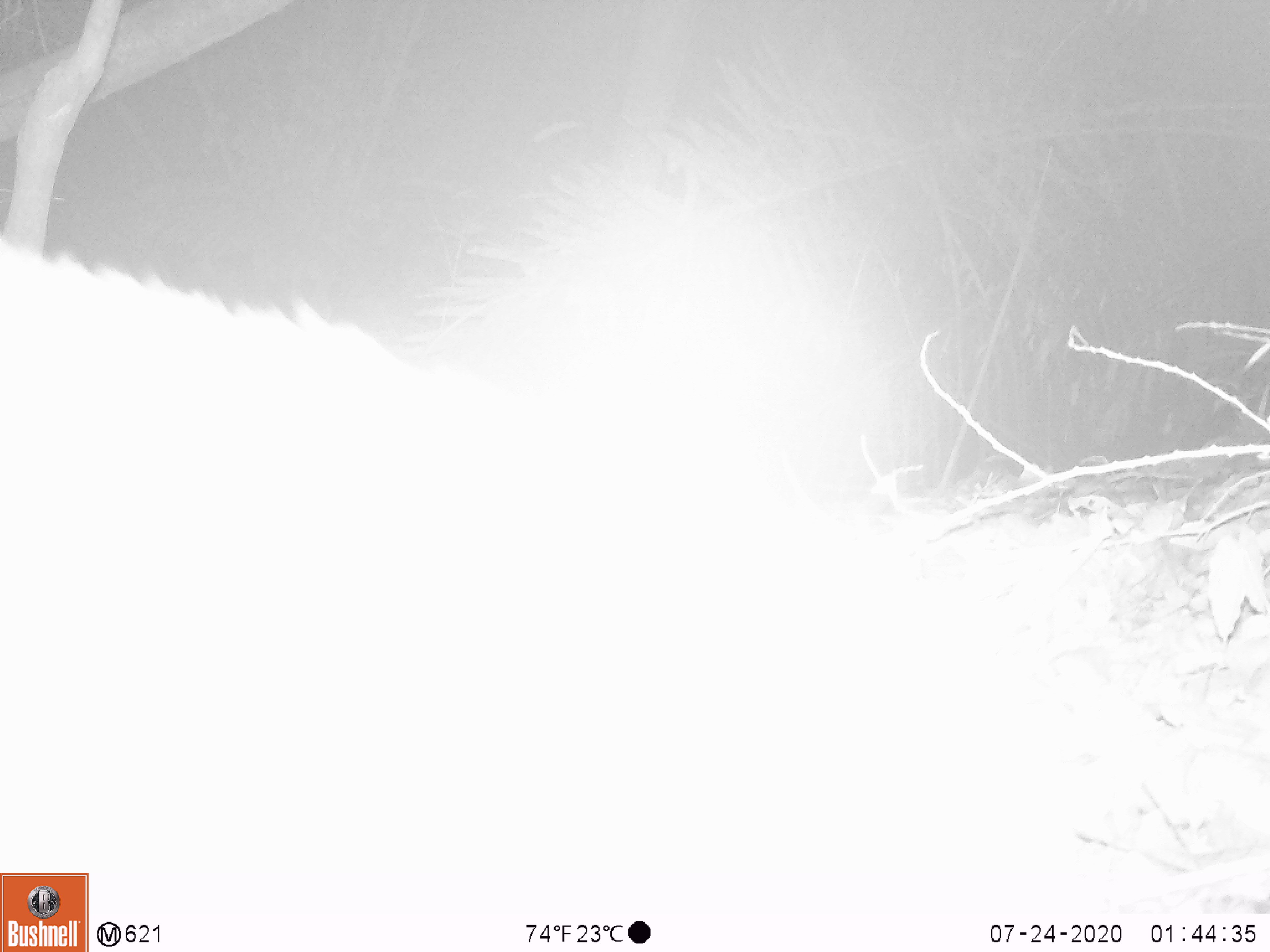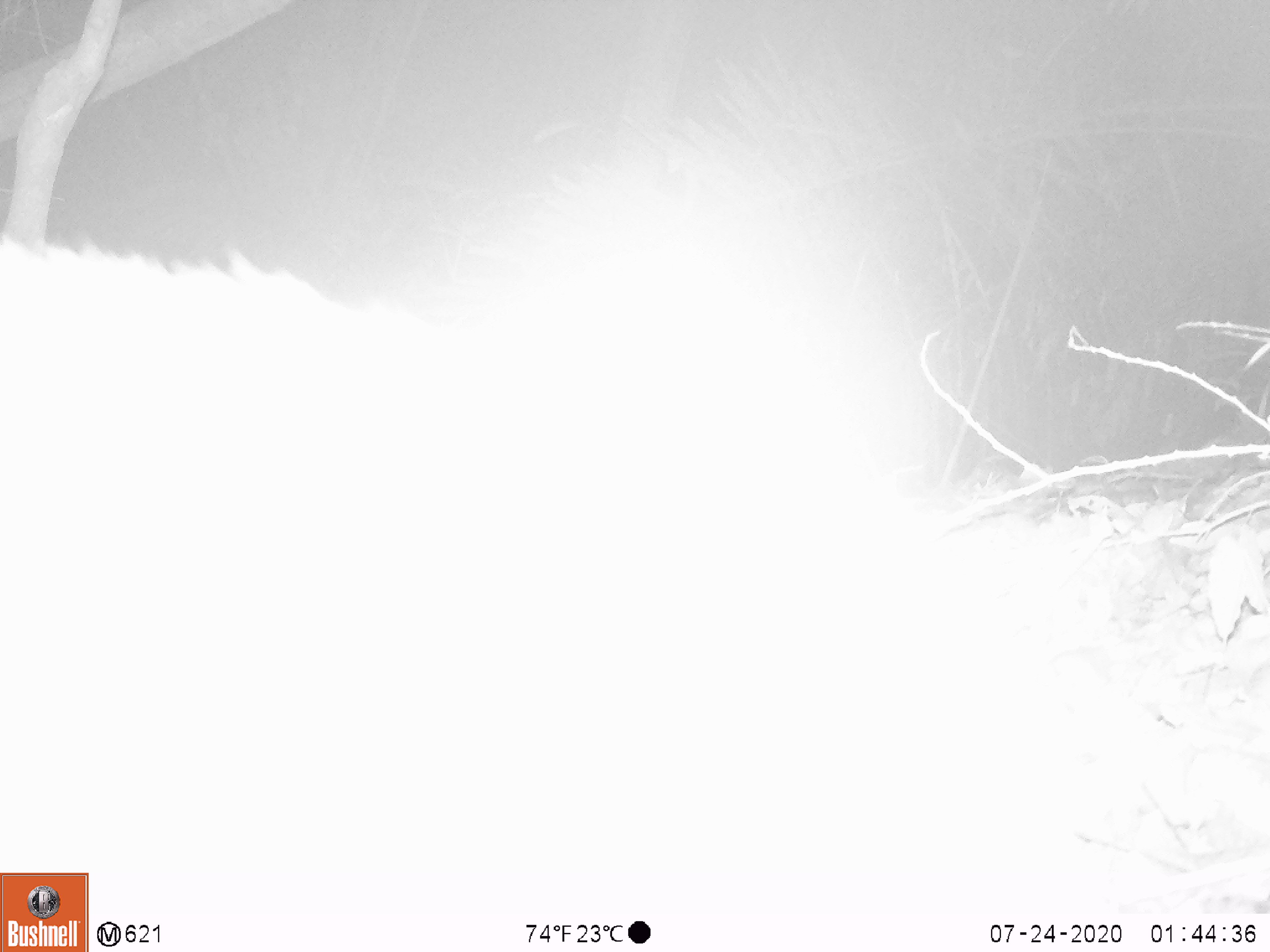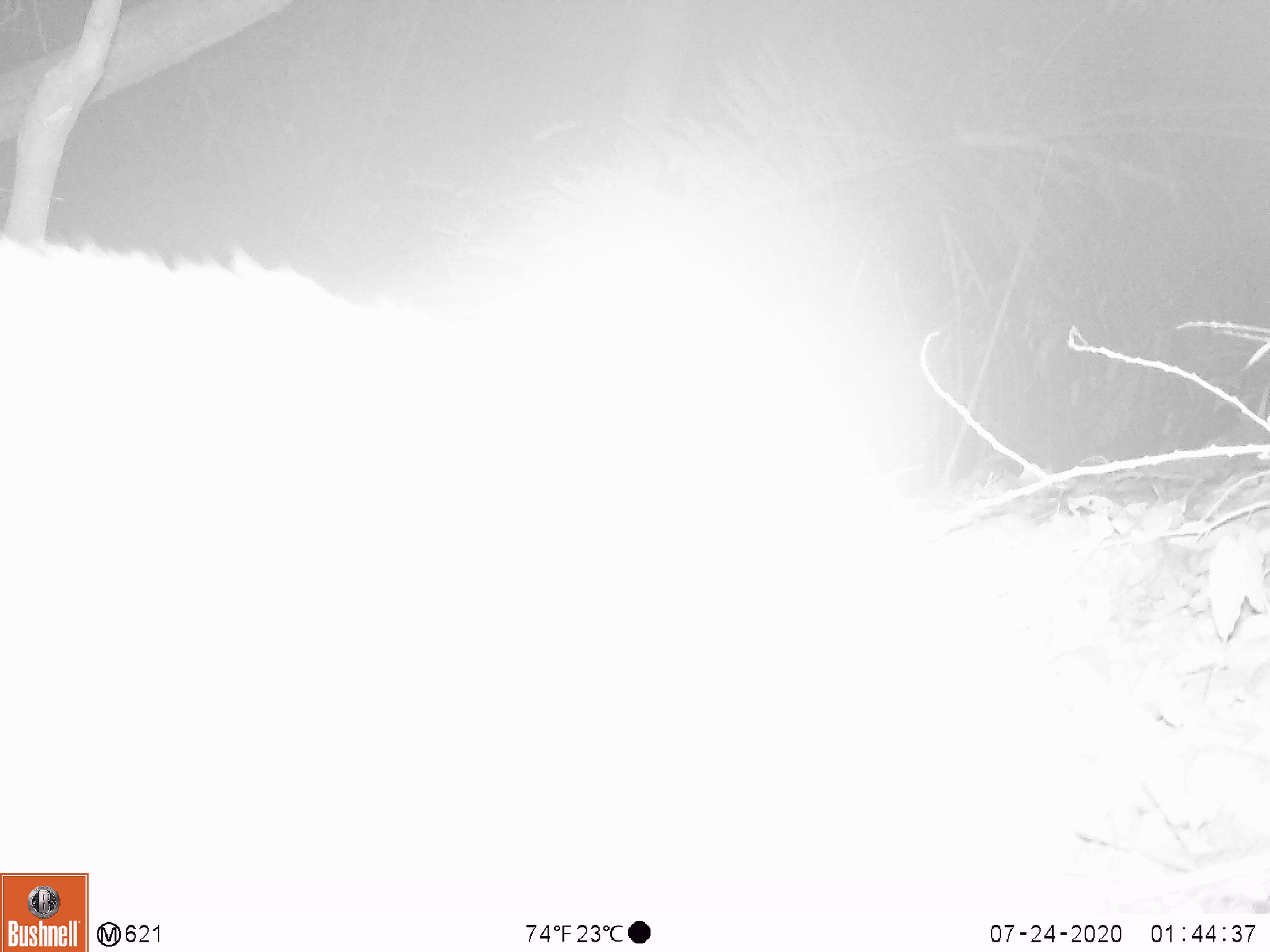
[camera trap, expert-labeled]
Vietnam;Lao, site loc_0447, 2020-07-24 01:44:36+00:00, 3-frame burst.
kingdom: Animalia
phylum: Chordata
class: Mammalia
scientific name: Mammalia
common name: mammal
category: unidentified mammal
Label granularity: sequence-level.